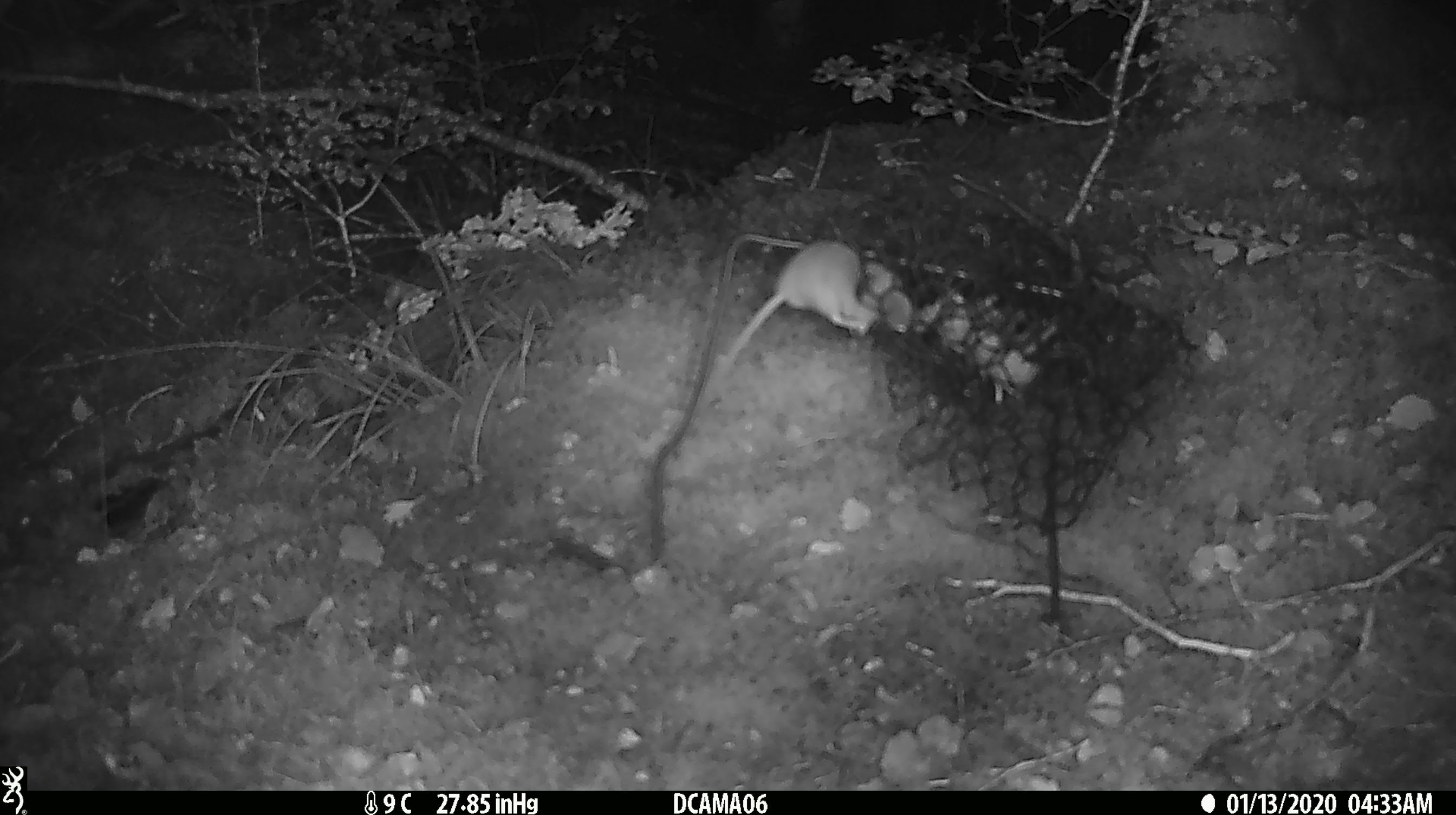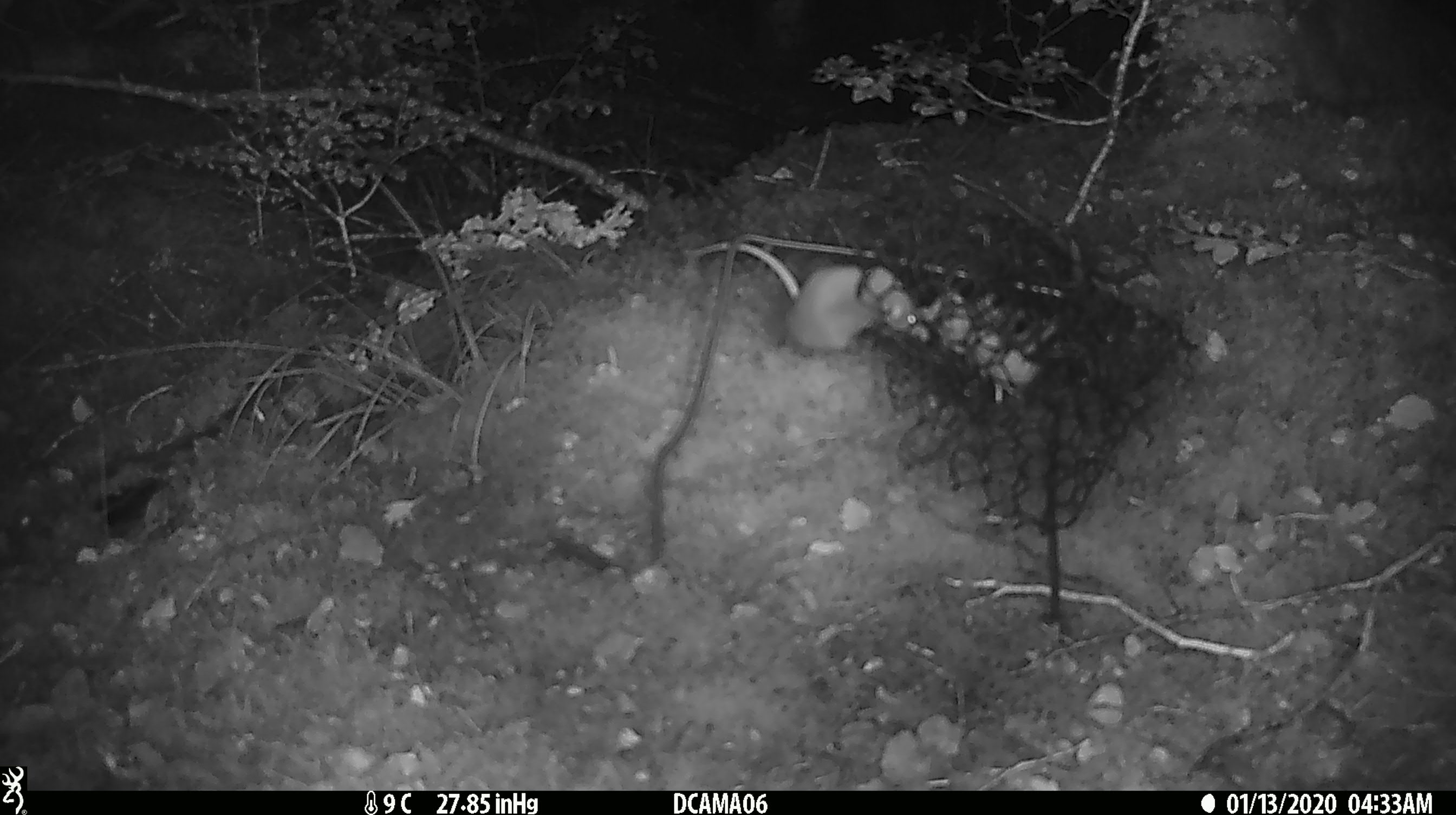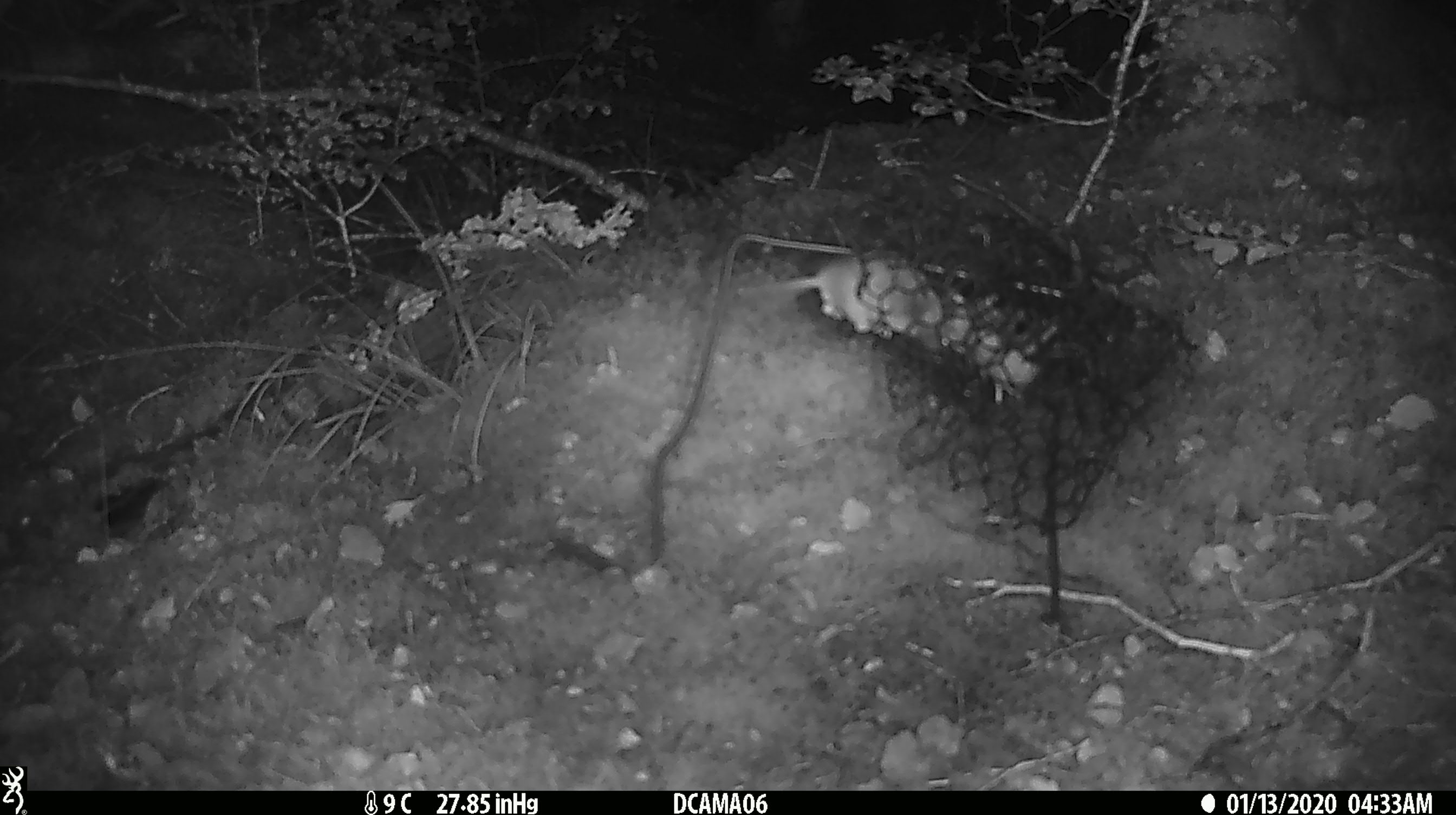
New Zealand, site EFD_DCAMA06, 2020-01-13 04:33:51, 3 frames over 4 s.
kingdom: Animalia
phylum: Chordata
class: Mammalia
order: Rodentia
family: Muridae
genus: Mus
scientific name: Mus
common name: mouse